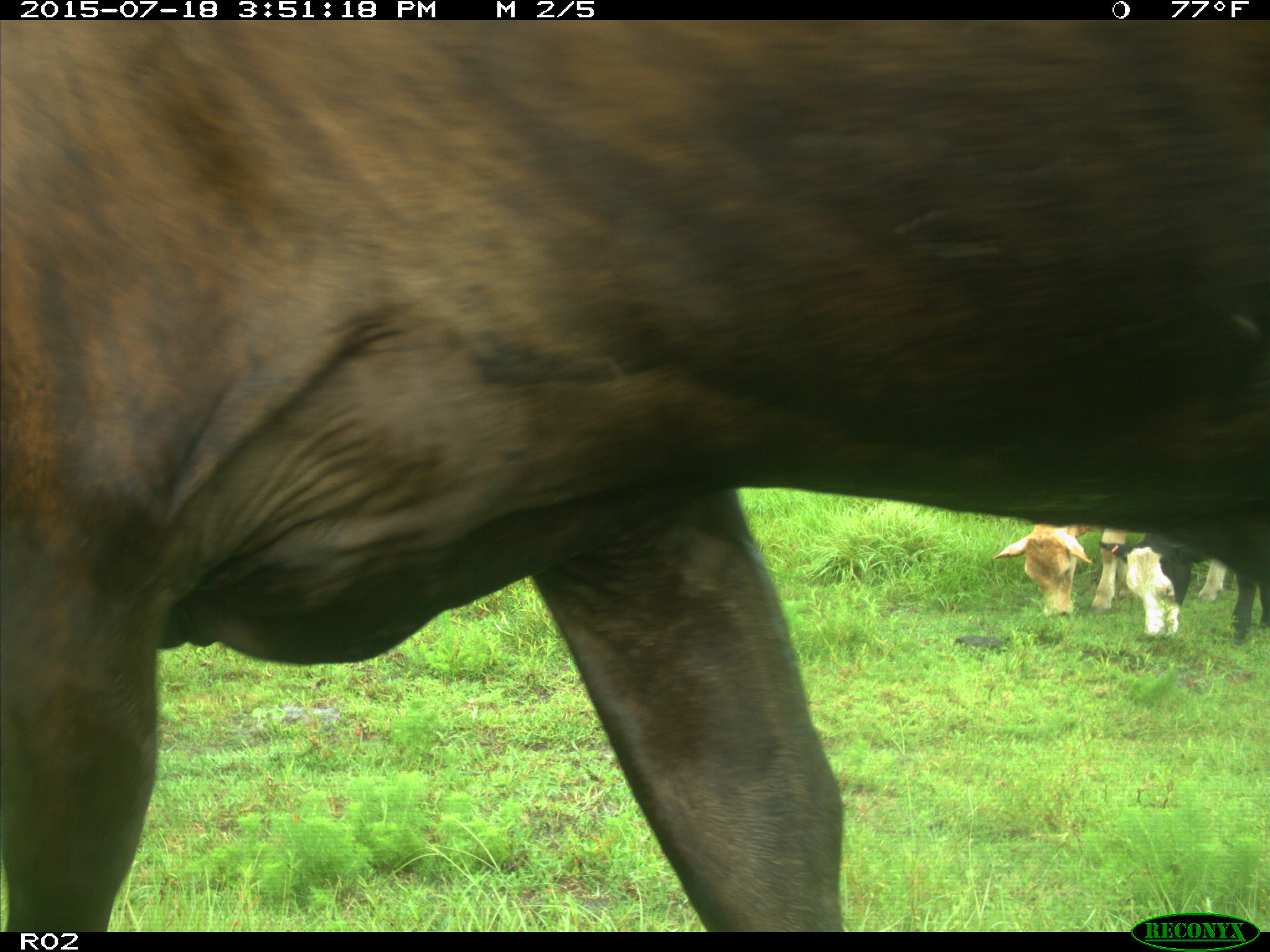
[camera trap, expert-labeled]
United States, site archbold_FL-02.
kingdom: Animalia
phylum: Chordata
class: Mammalia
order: Artiodactyla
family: Bovidae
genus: Bos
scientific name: Bos taurus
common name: domestic cow